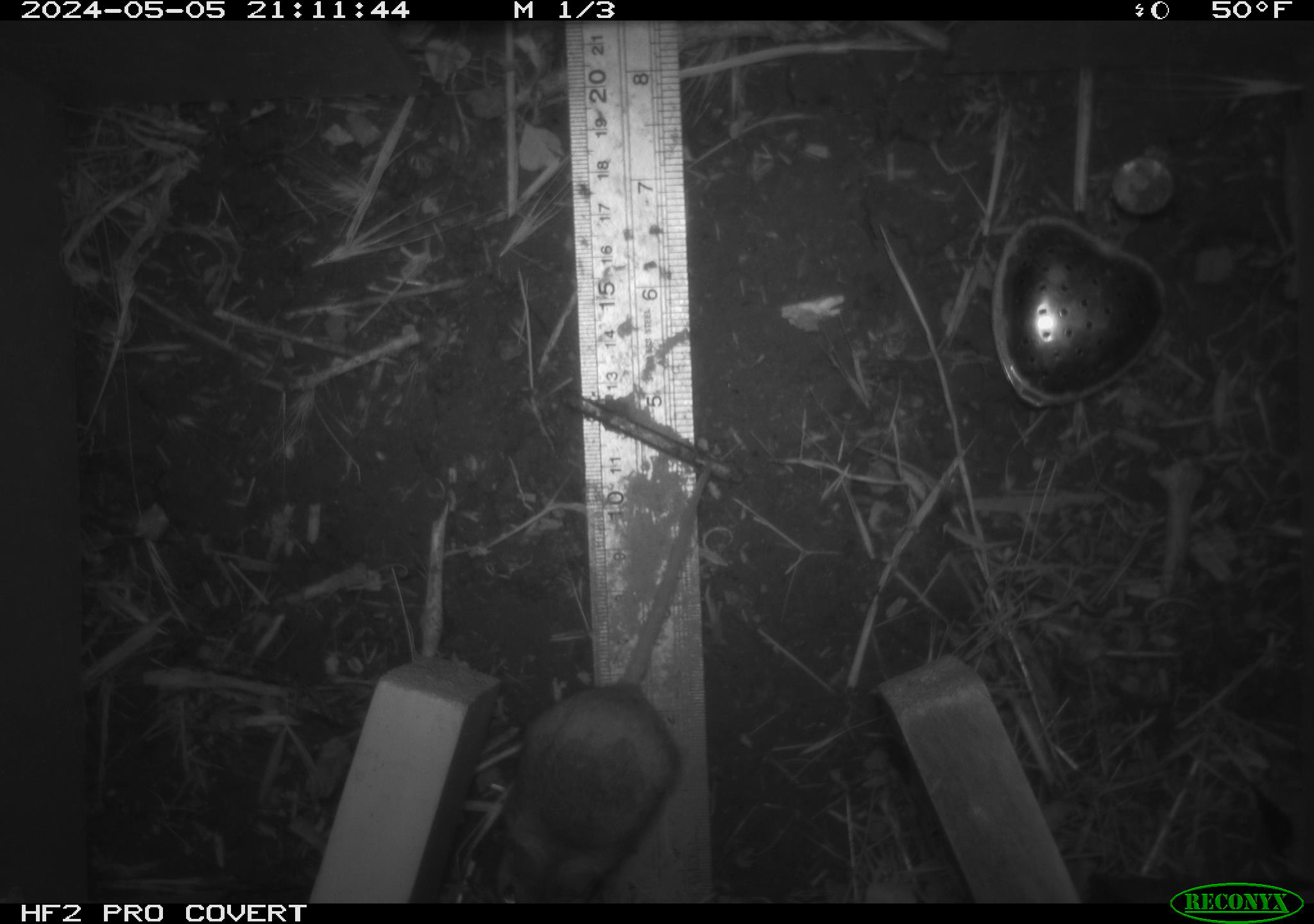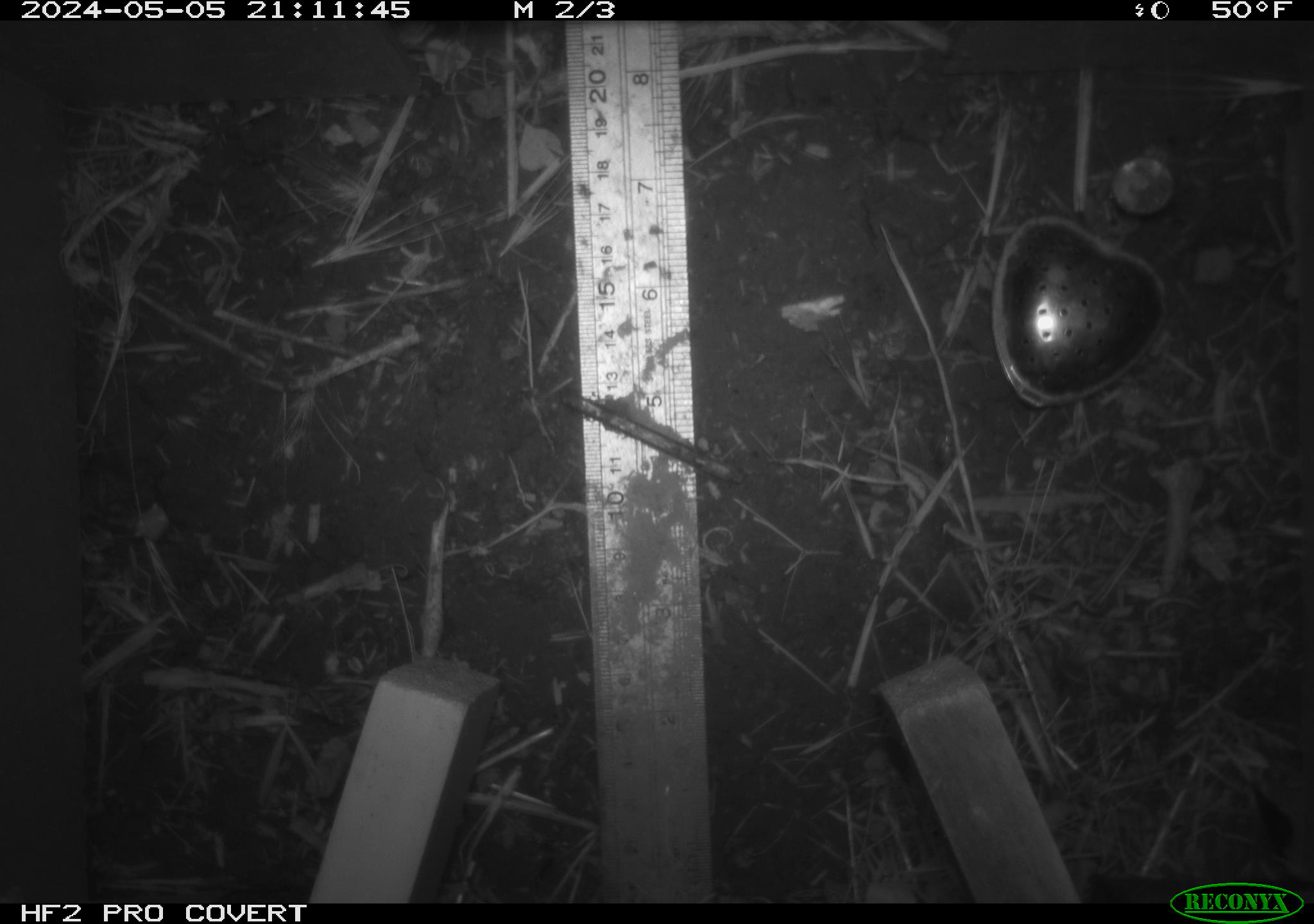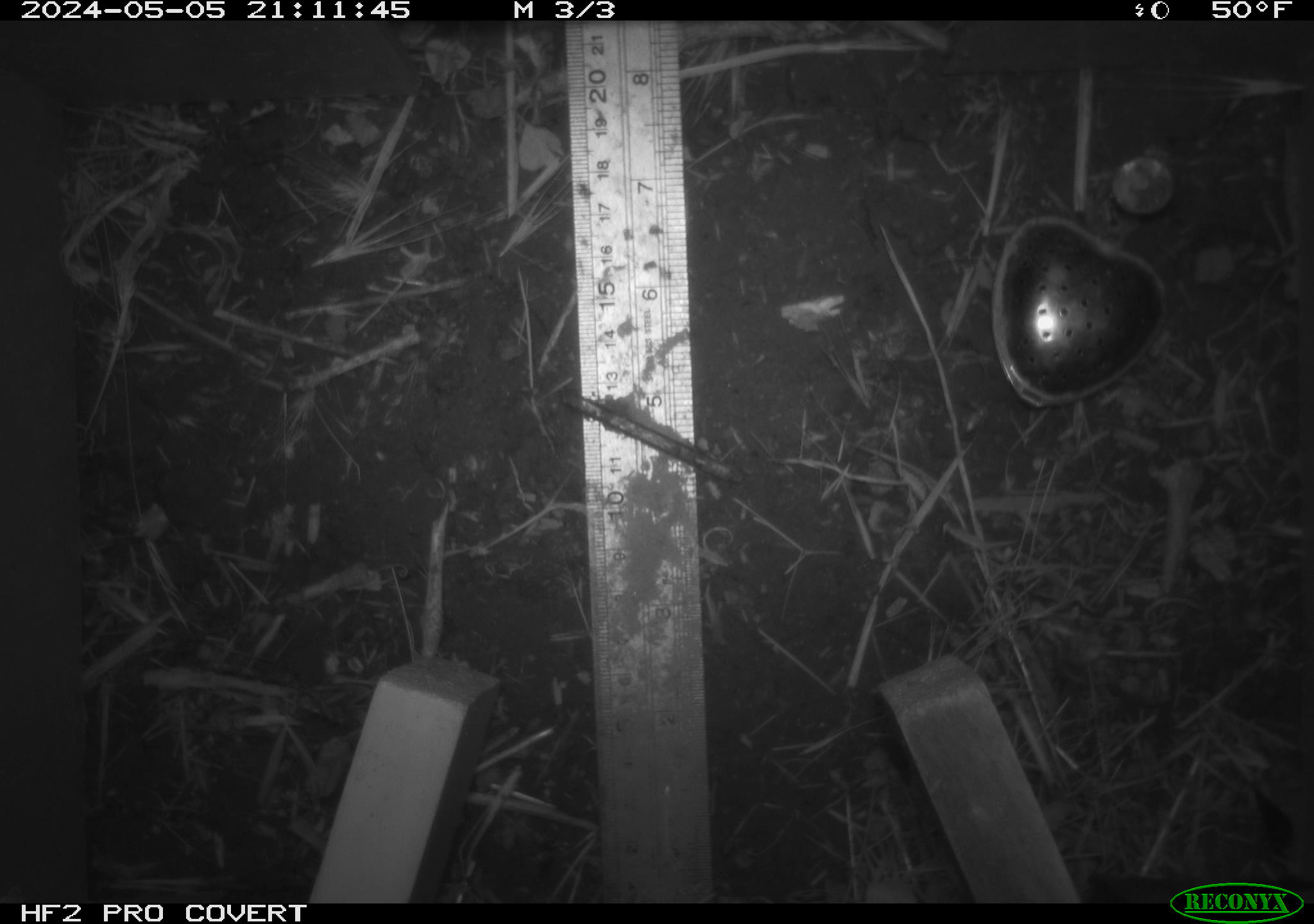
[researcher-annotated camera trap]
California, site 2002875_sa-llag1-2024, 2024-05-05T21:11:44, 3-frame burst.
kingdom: Animalia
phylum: Chordata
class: Mammalia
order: Rodentia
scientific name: Rodentia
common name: mouse species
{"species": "mouse species (Rodentia)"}